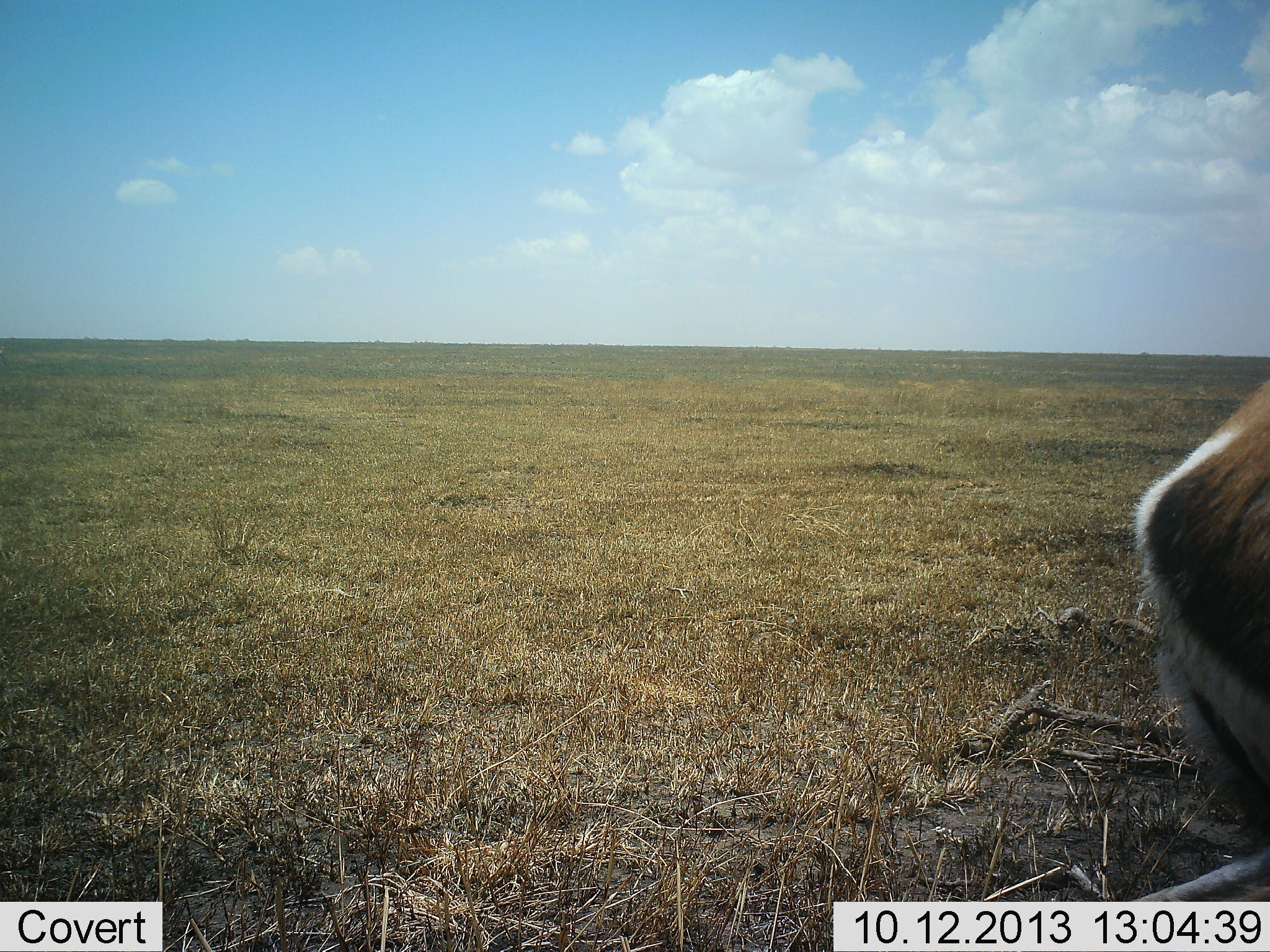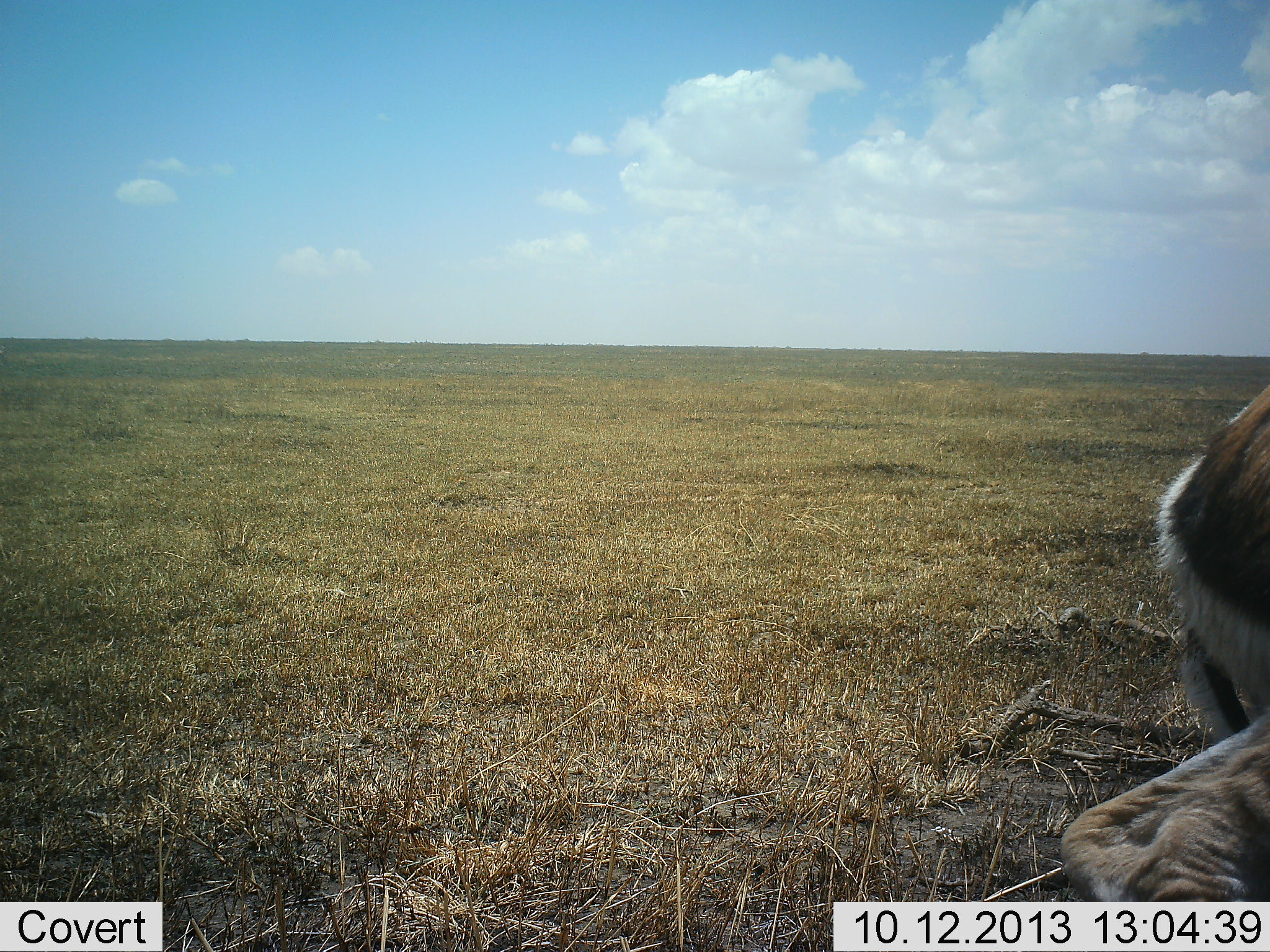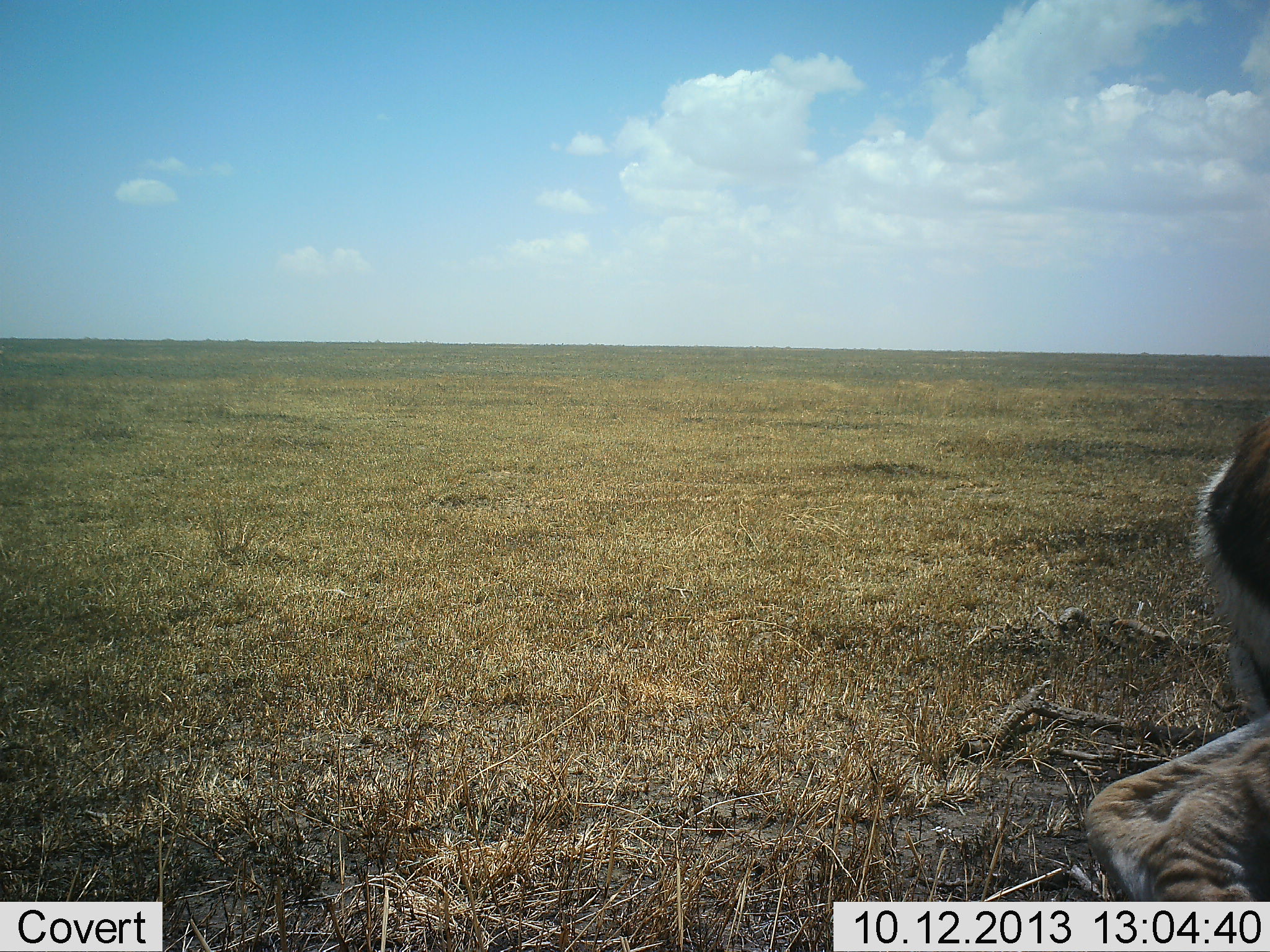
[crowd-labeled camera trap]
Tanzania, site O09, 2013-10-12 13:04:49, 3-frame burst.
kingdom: Animalia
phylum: Chordata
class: Mammalia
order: Artiodactyla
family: Bovidae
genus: Nanger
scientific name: Nanger granti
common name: grant's gazelle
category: gazellegrants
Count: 1.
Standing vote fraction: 44%.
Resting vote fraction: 67%.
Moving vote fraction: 0%.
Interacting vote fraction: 0%.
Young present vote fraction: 0%.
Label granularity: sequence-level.